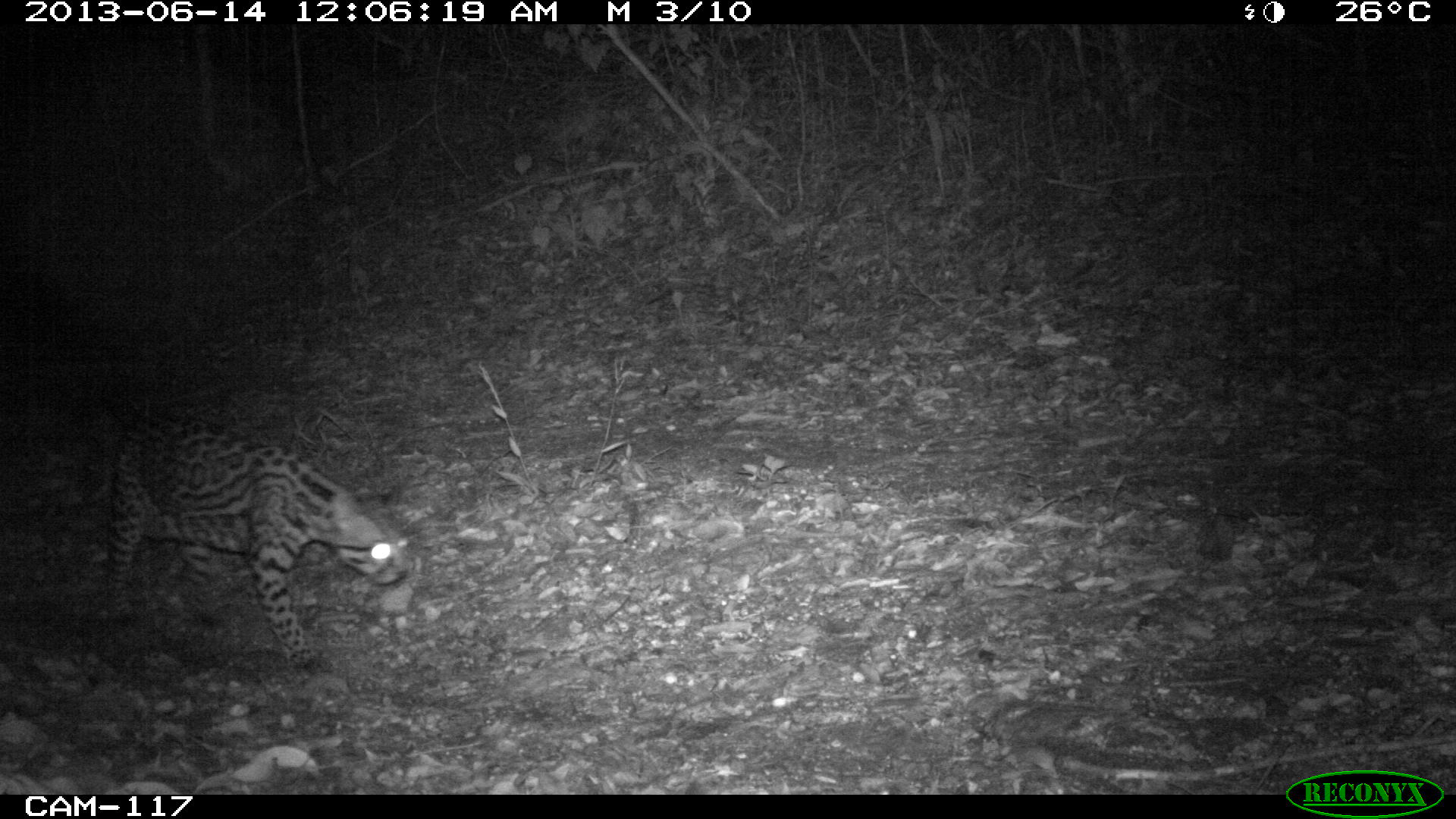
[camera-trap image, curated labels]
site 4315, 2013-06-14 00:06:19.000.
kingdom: Animalia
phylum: Chordata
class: Mammalia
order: Carnivora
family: Felidae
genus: Leopardus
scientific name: Leopardus pardalis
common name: ocelot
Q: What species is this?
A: Leopardus pardalis (ocelot).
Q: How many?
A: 1.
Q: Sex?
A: Female.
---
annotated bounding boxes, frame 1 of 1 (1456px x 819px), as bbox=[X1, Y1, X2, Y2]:
leopardus pardalis: bbox=[89, 415, 410, 666]